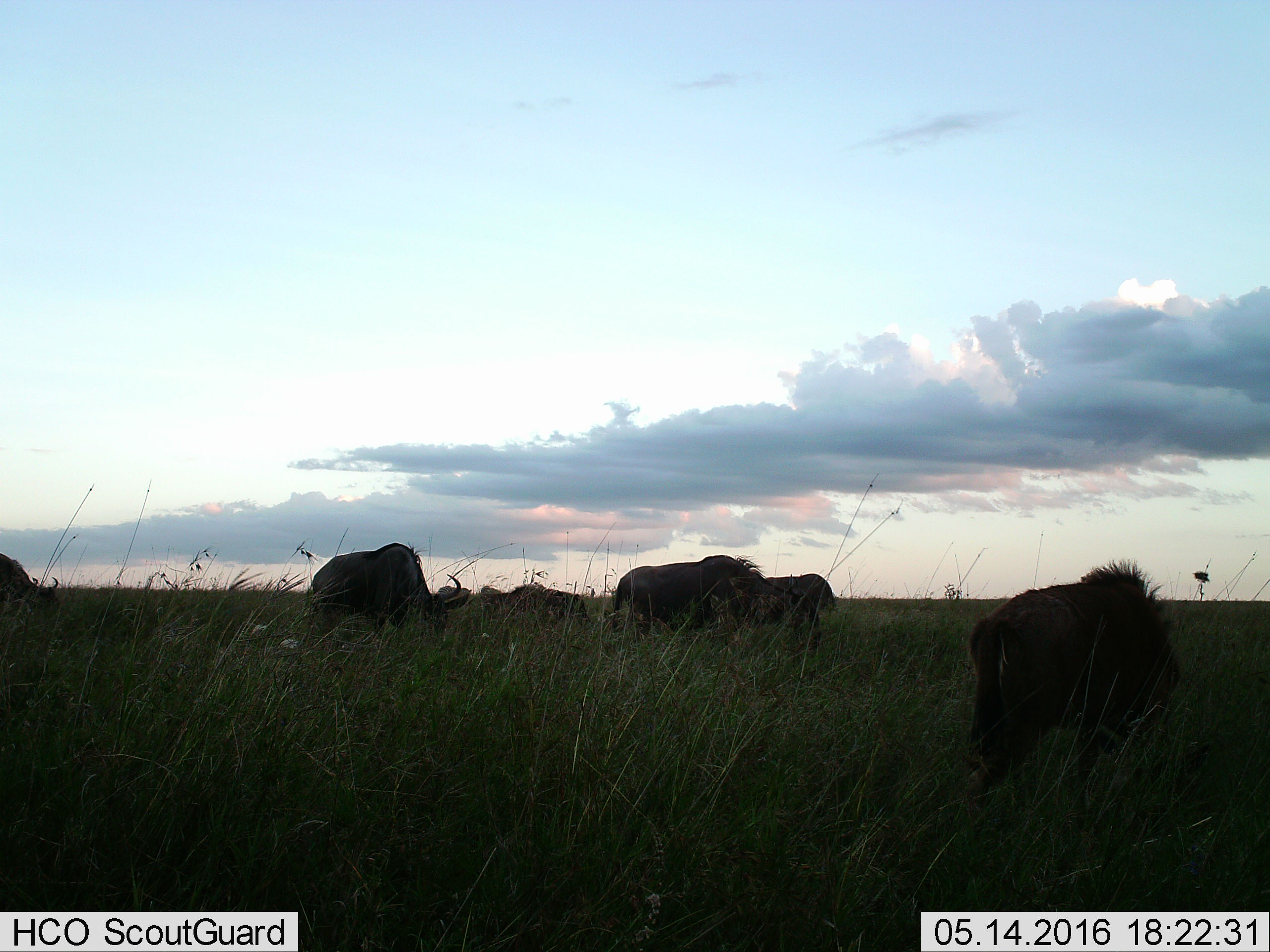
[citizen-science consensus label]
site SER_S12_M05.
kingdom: Animalia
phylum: Chordata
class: Mammalia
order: Artiodactyla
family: Bovidae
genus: Connochaetes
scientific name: Connochaetes taurinus taurinus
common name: blue wildebeest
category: wildebeestblue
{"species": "wildebeestblue (blue wildebeest) (Connochaetes taurinus taurinus)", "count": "6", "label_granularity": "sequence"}